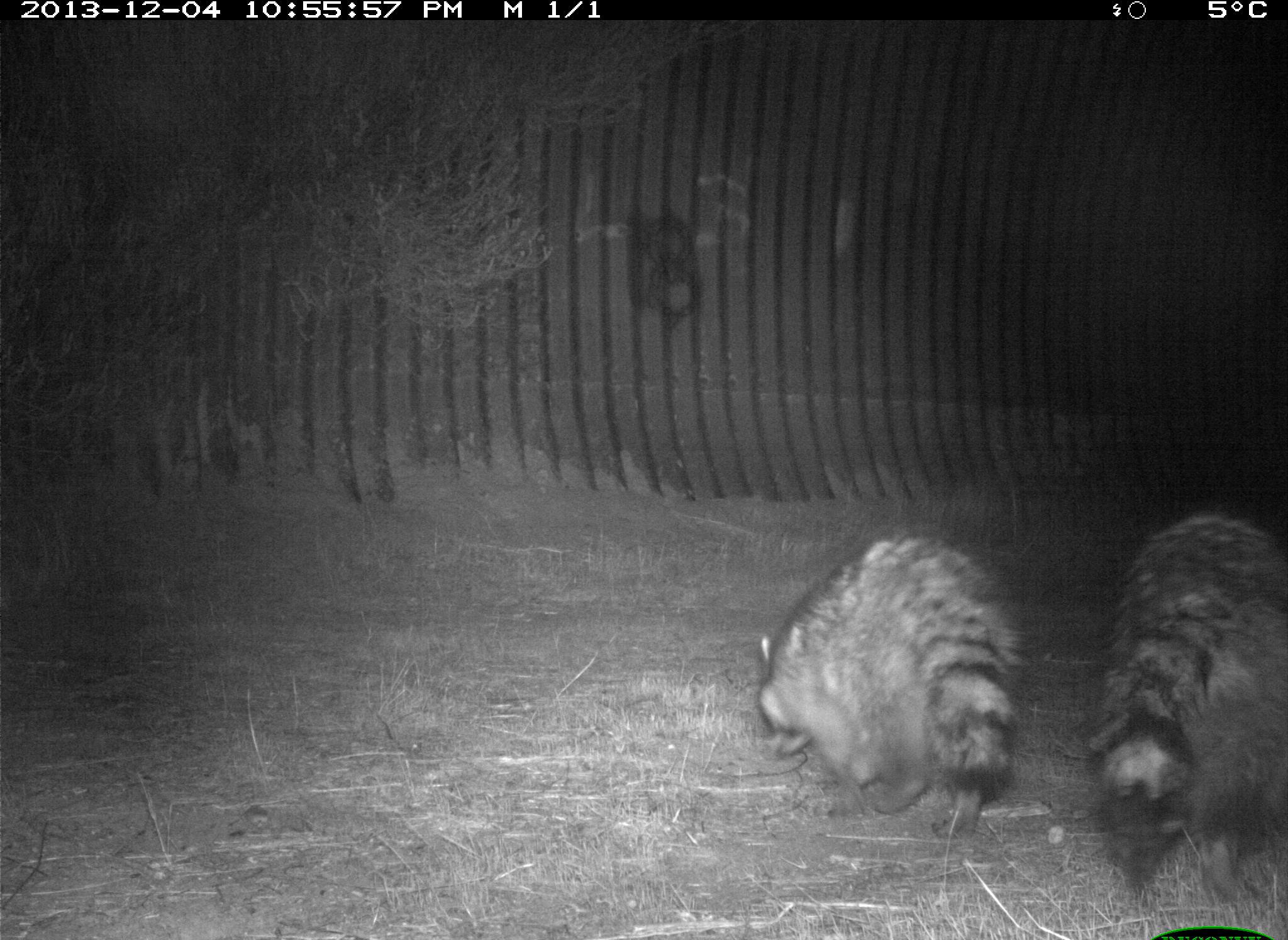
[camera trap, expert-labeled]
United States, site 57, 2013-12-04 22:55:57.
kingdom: Animalia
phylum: Chordata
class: Mammalia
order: Carnivora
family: Procyonidae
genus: Procyon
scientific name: Procyon lotor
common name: raccoon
Raccoon (Procyon lotor).